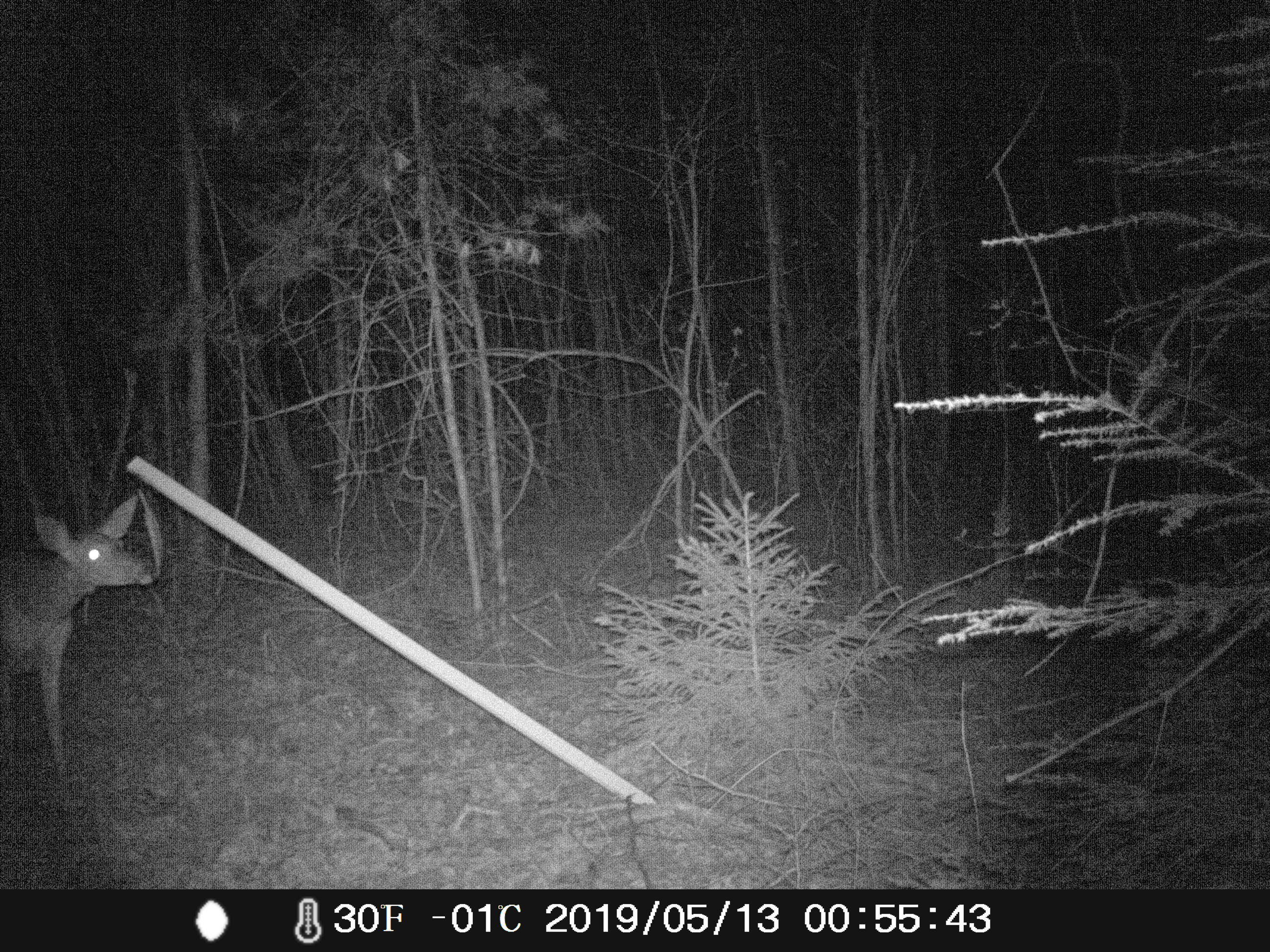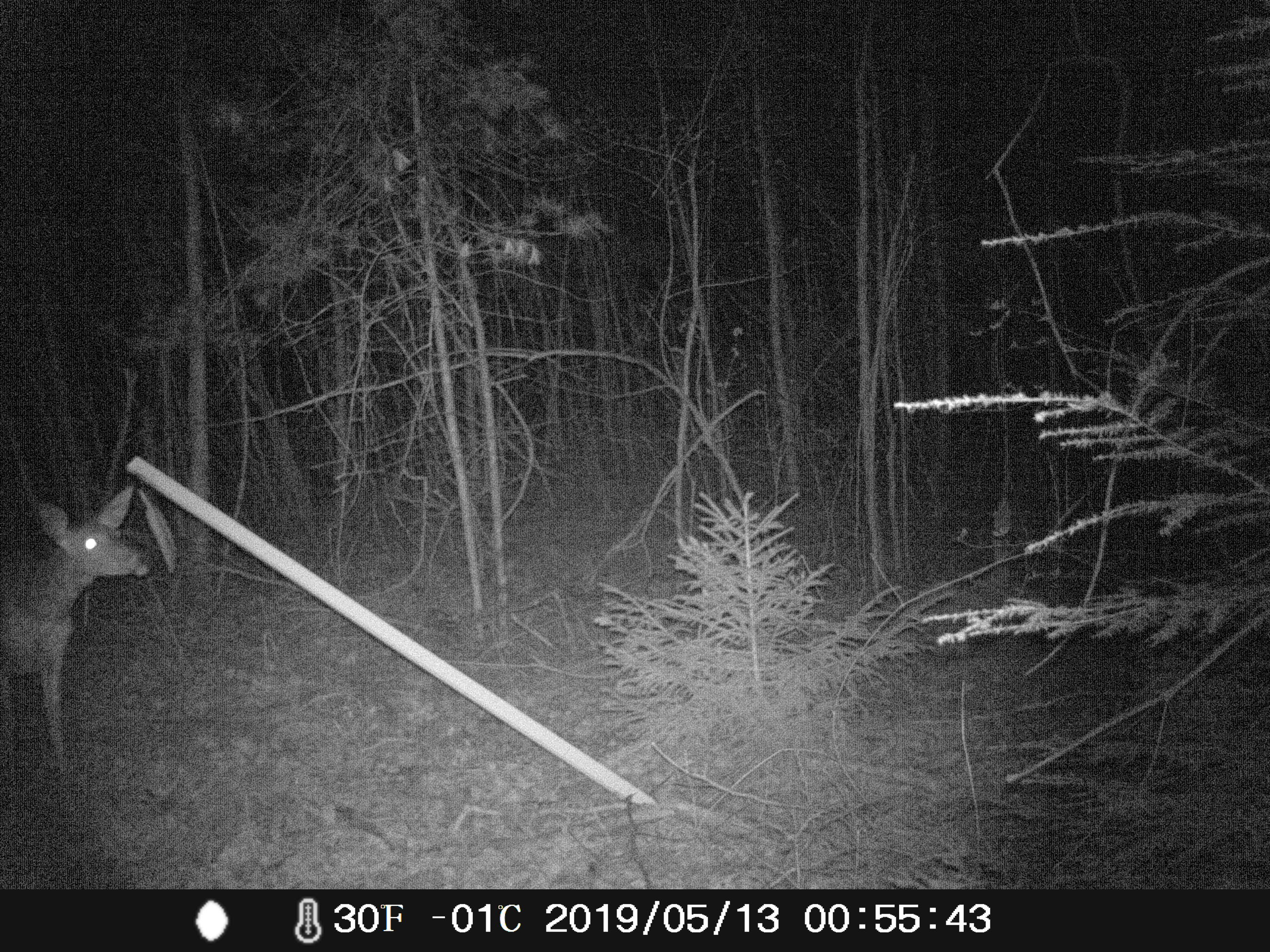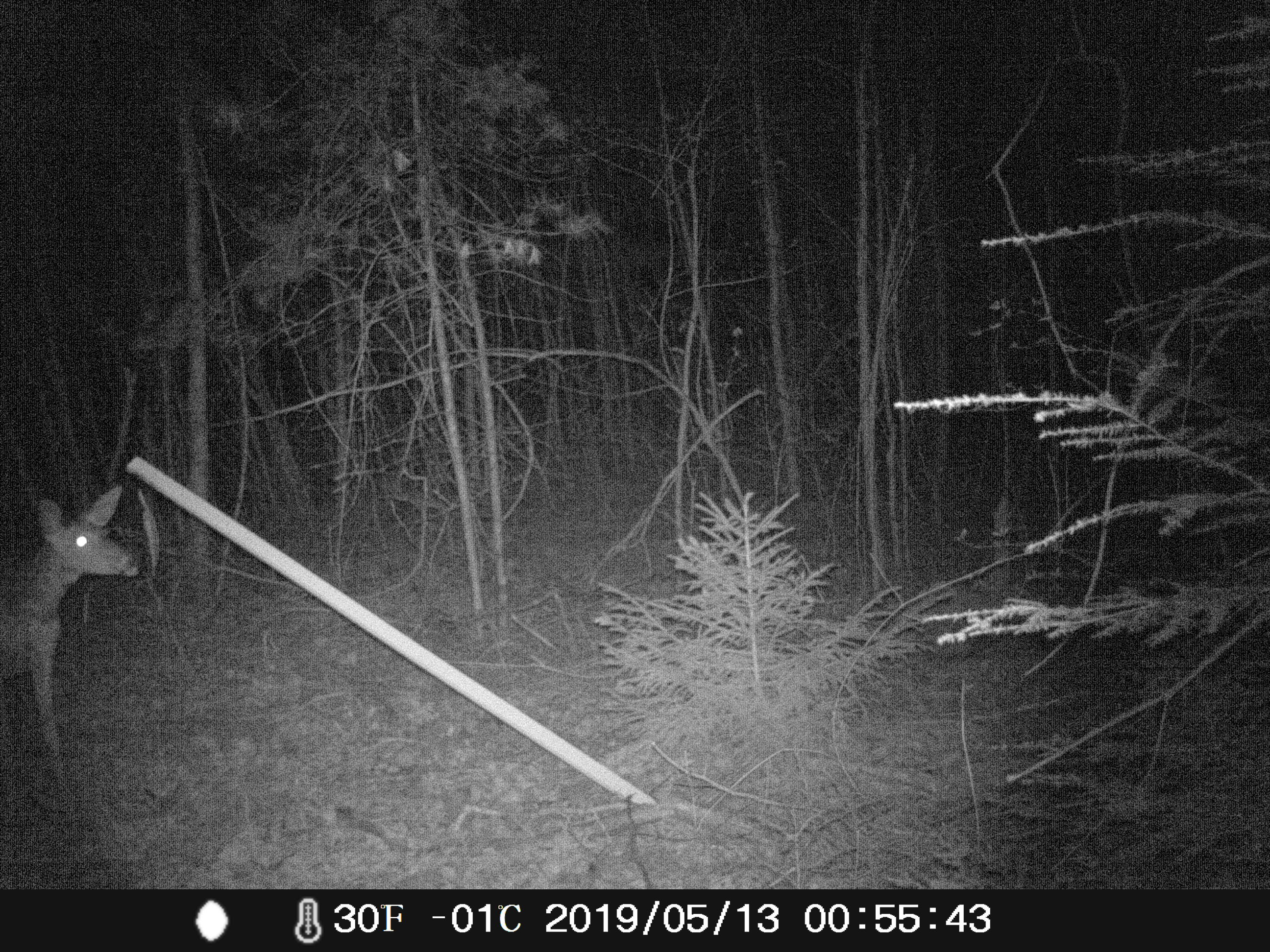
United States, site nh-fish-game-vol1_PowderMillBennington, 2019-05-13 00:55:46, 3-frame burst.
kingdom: Animalia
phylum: Chordata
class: Mammalia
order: Artiodactyla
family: Cervidae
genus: Odocoileus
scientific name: Odocoileus virginianus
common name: white-tailed deer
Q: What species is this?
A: White-tailed deer (Odocoileus virginianus).